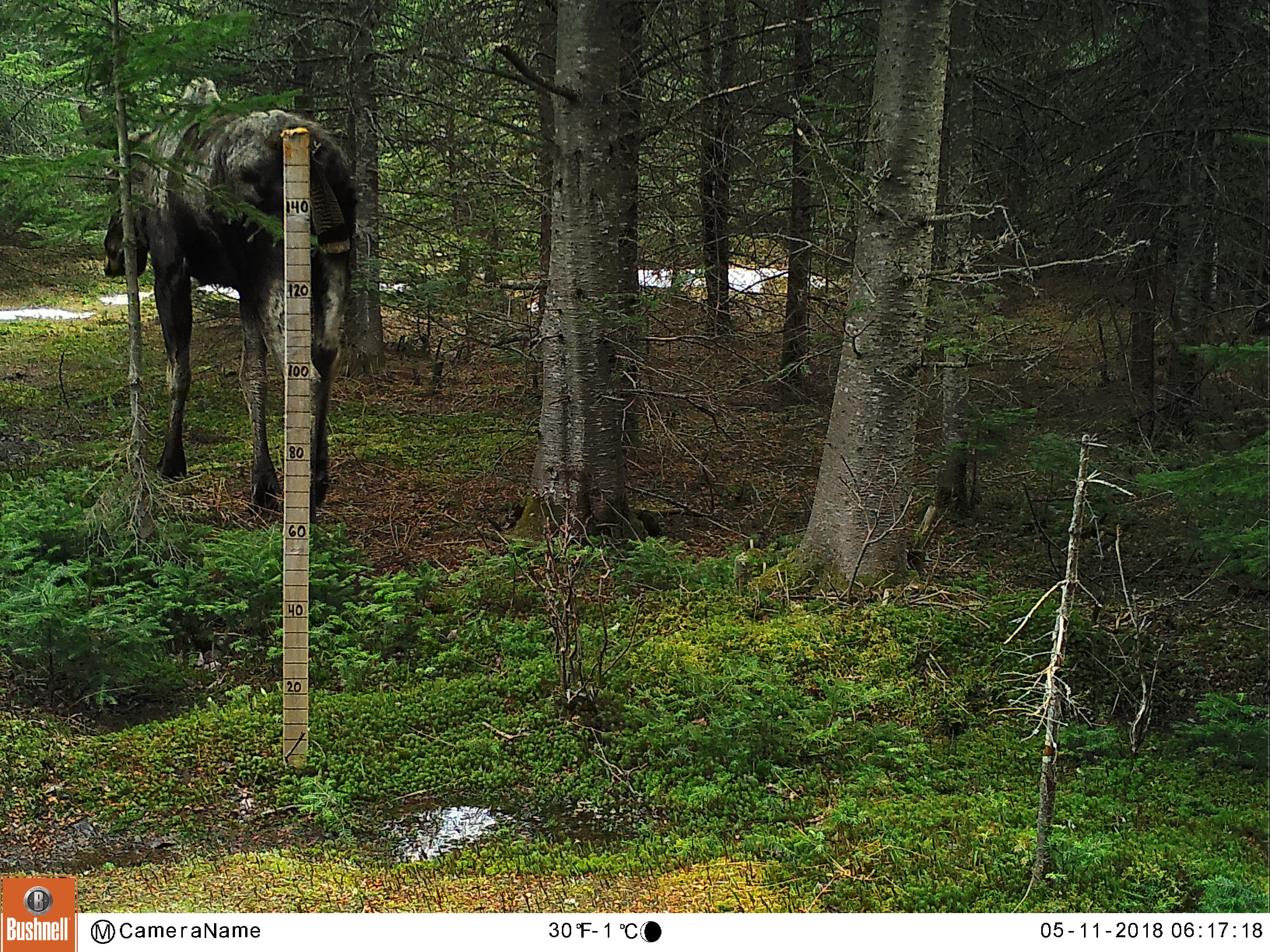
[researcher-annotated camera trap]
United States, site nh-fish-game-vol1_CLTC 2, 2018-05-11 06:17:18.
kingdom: Animalia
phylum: Chordata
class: Mammalia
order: Artiodactyla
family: Cervidae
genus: Alces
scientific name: Alces alces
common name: moose